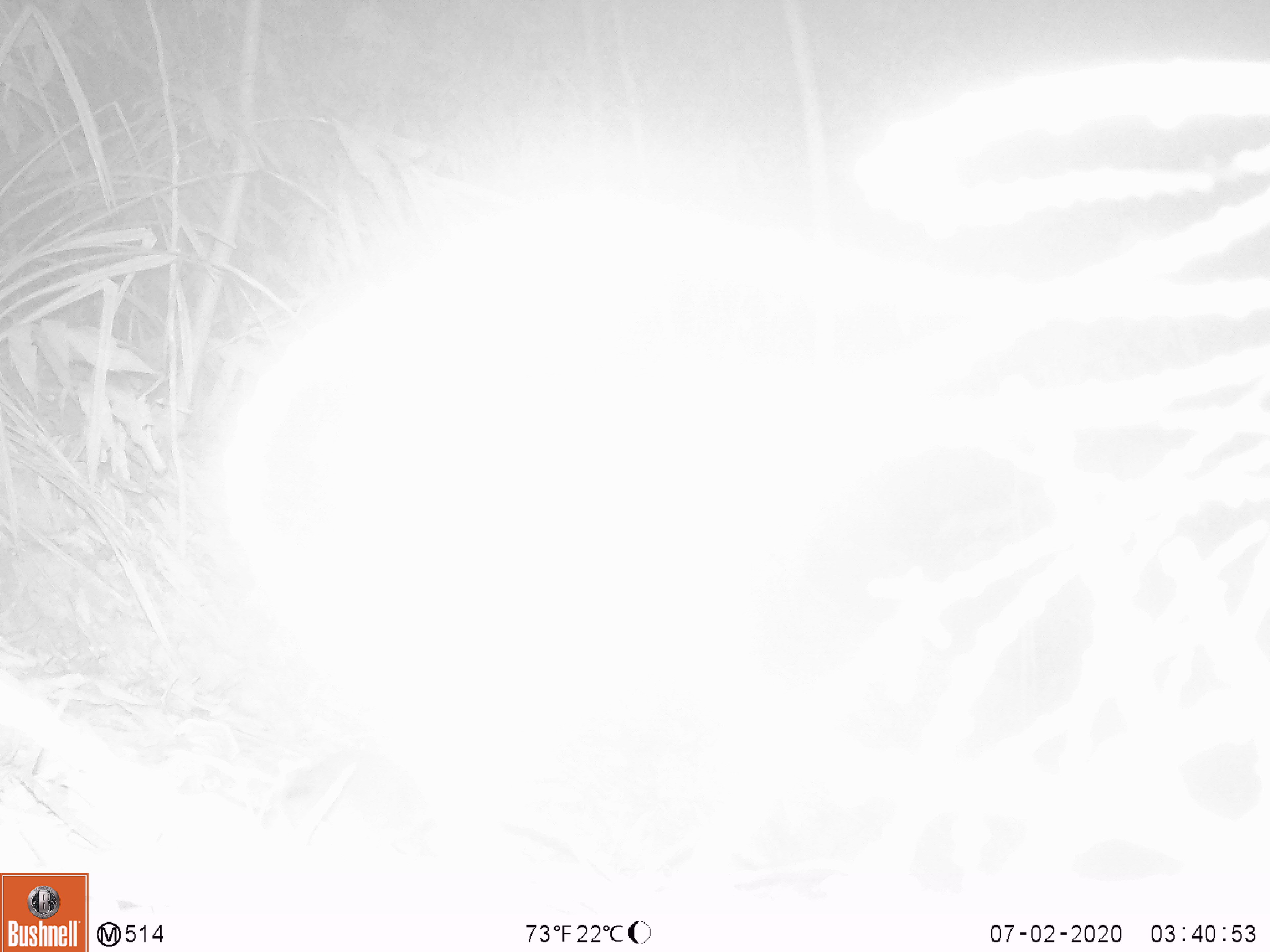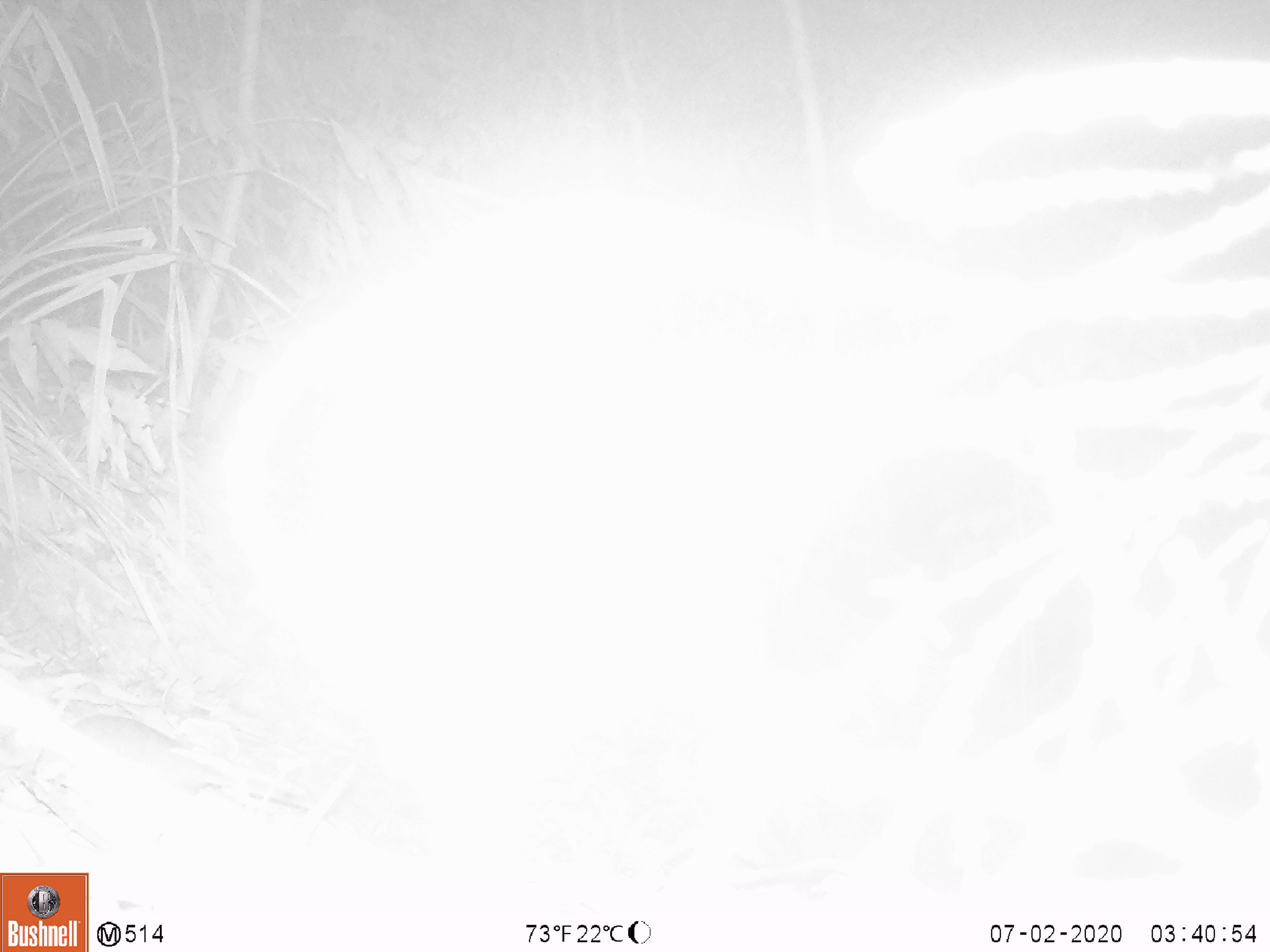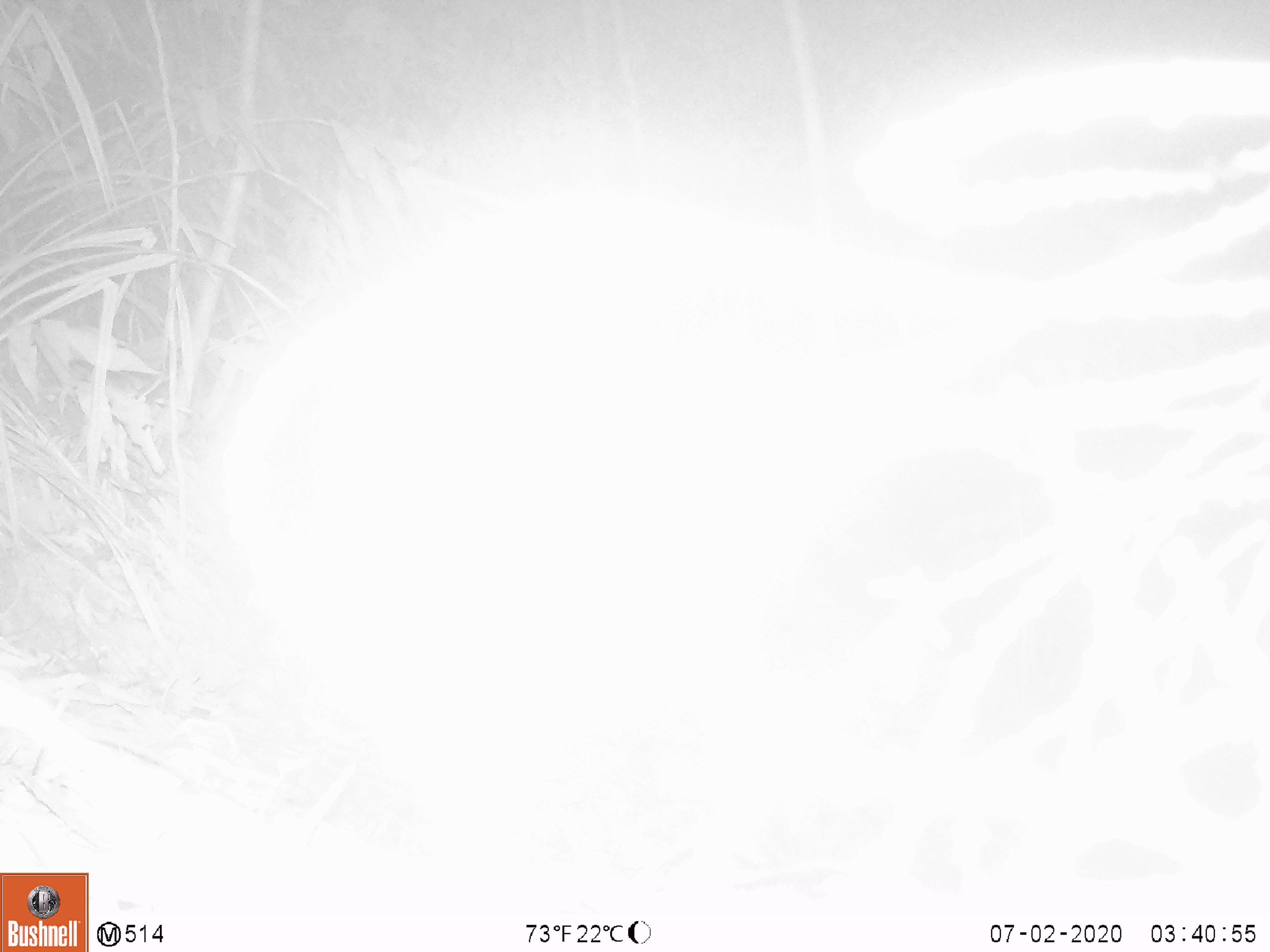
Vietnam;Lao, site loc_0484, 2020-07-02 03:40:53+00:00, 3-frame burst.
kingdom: Animalia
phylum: Chordata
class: Mammalia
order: Rodentia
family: Muridae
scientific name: Muridae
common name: old-world mice and rats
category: unidentified murid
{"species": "unidentified murid (old-world mice and rats) (Muridae)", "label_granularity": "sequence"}